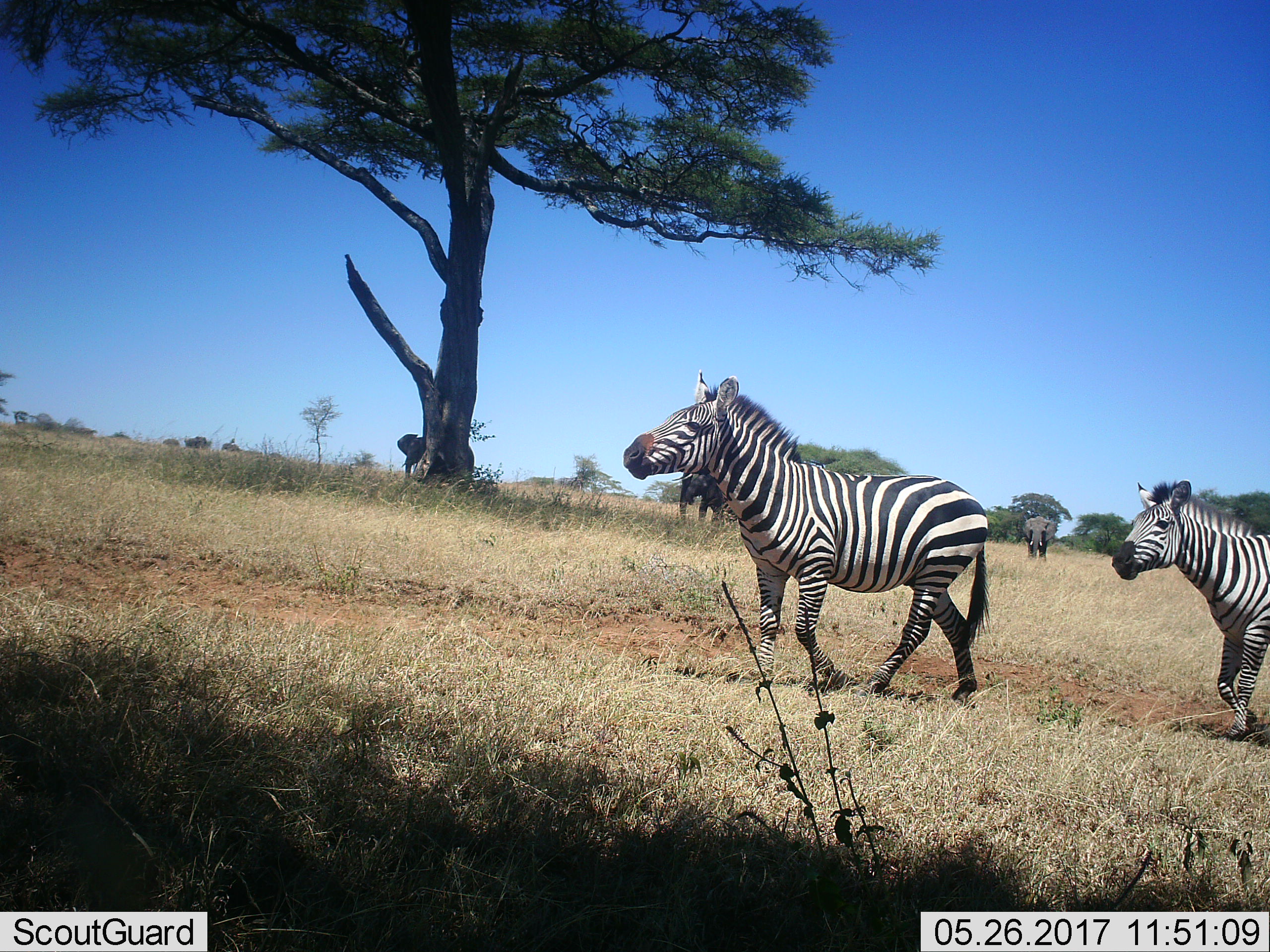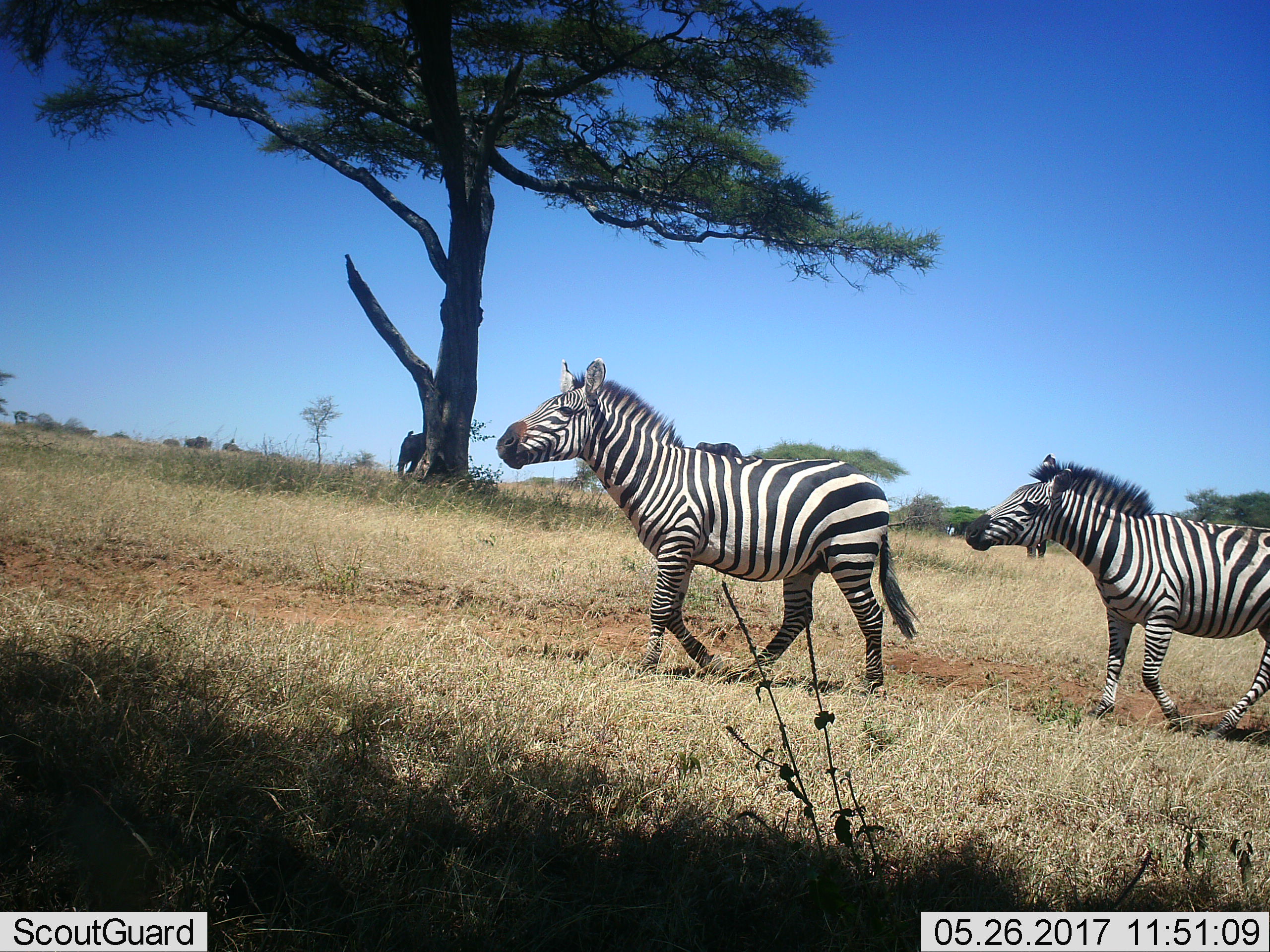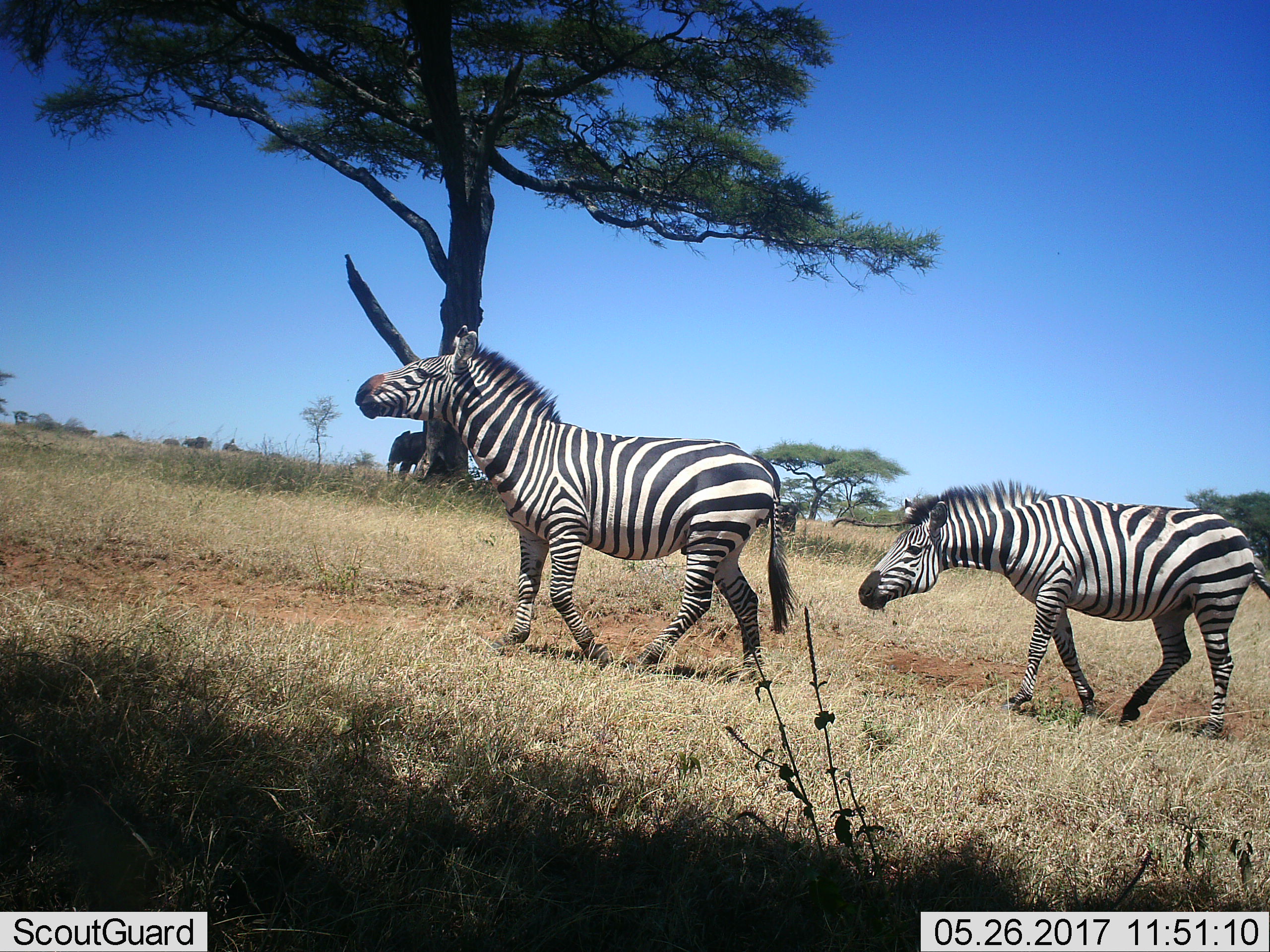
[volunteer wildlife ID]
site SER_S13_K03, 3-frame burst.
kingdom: Animalia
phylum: Chordata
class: Mammalia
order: Proboscidea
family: Elephantidae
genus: Loxodonta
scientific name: Loxodonta africana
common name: african bush elephant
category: elephant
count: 3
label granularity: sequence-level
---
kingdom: Animalia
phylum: Chordata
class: Mammalia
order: Perissodactyla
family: Equidae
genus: Equus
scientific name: Equus quagga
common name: plains zebra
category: zebraplains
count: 2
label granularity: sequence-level